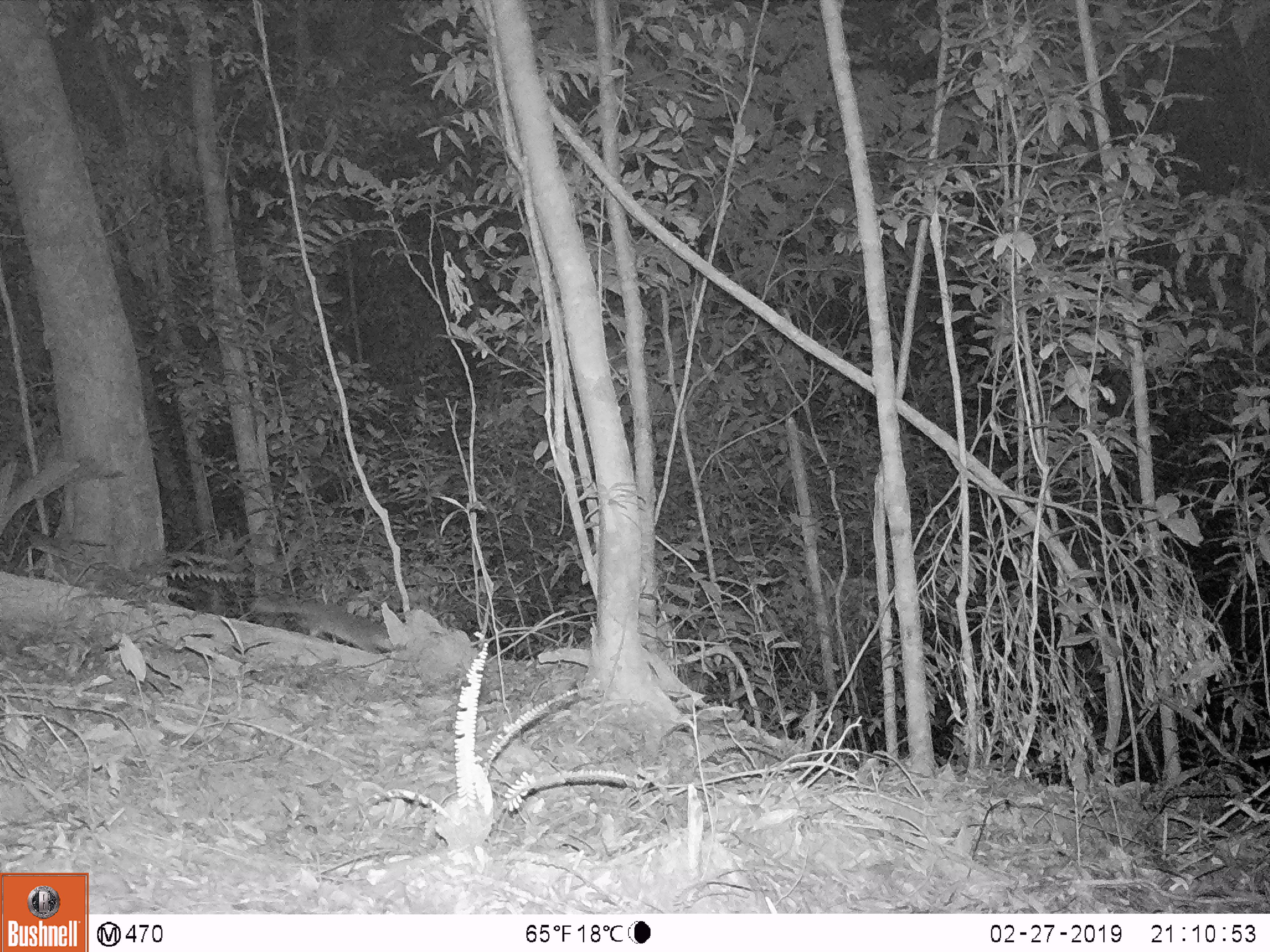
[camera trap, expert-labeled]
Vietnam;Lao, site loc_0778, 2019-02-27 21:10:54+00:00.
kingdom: Animalia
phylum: Chordata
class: Mammalia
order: Carnivora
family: Mustelidae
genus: Melogale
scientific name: Melogale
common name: ferret badger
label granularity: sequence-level